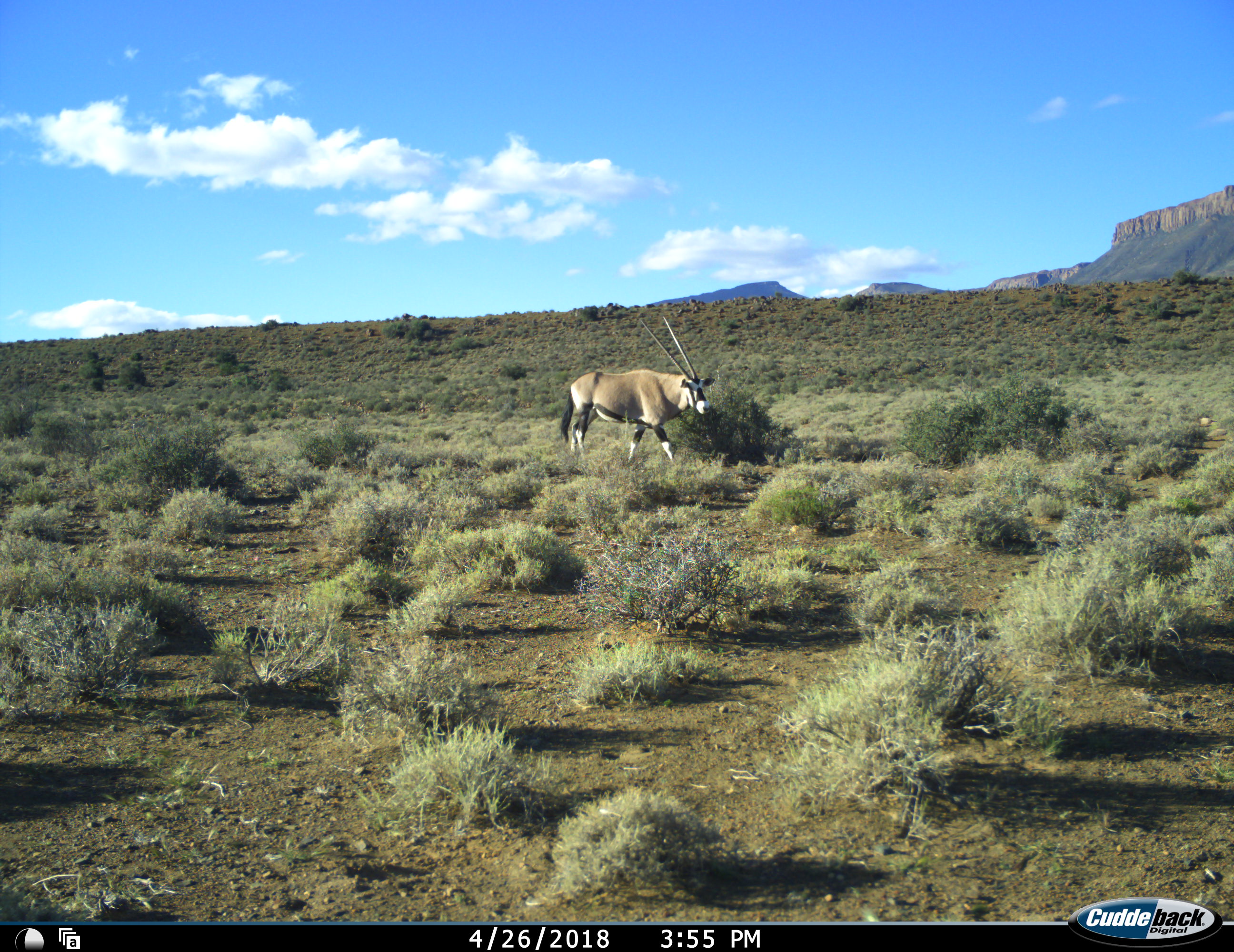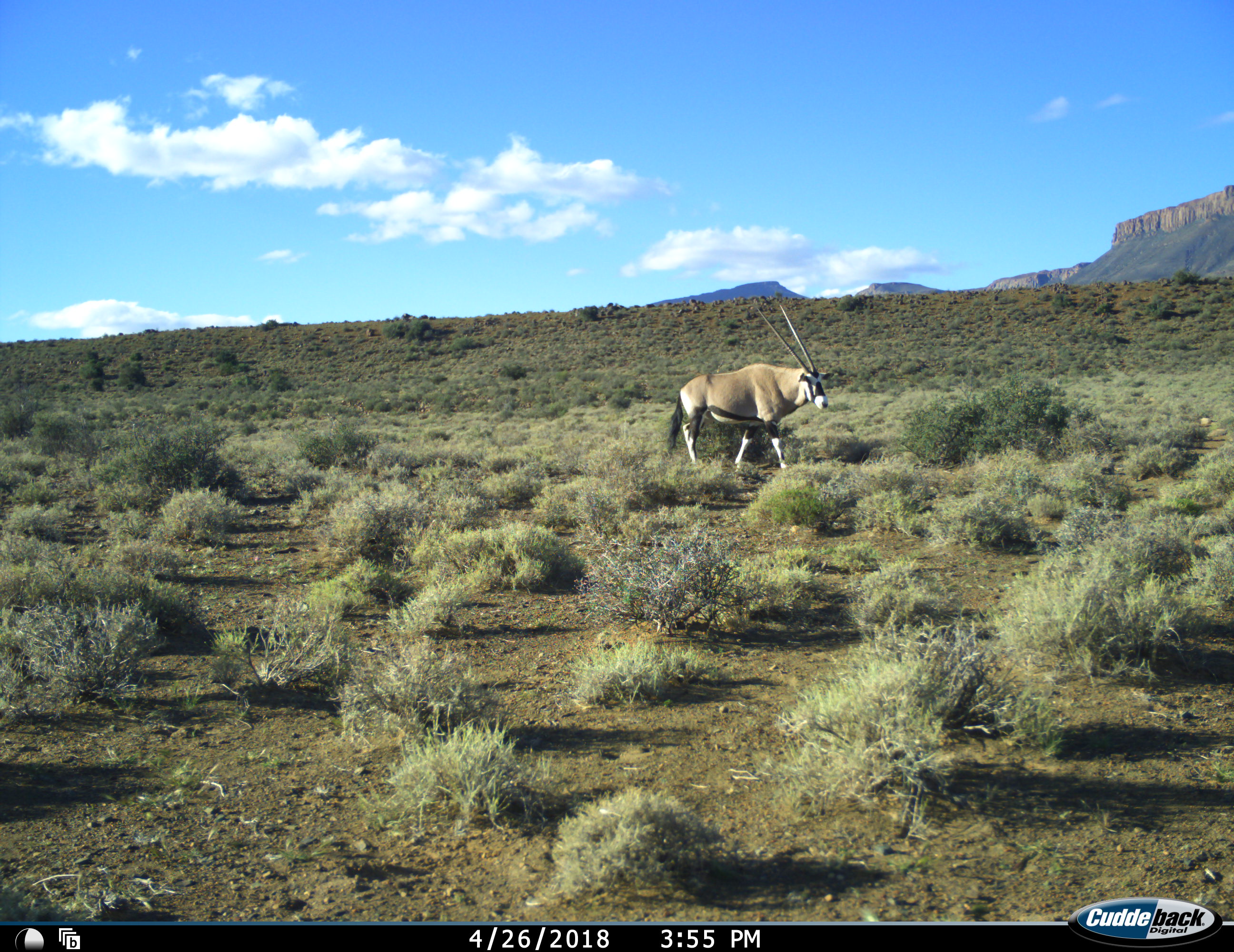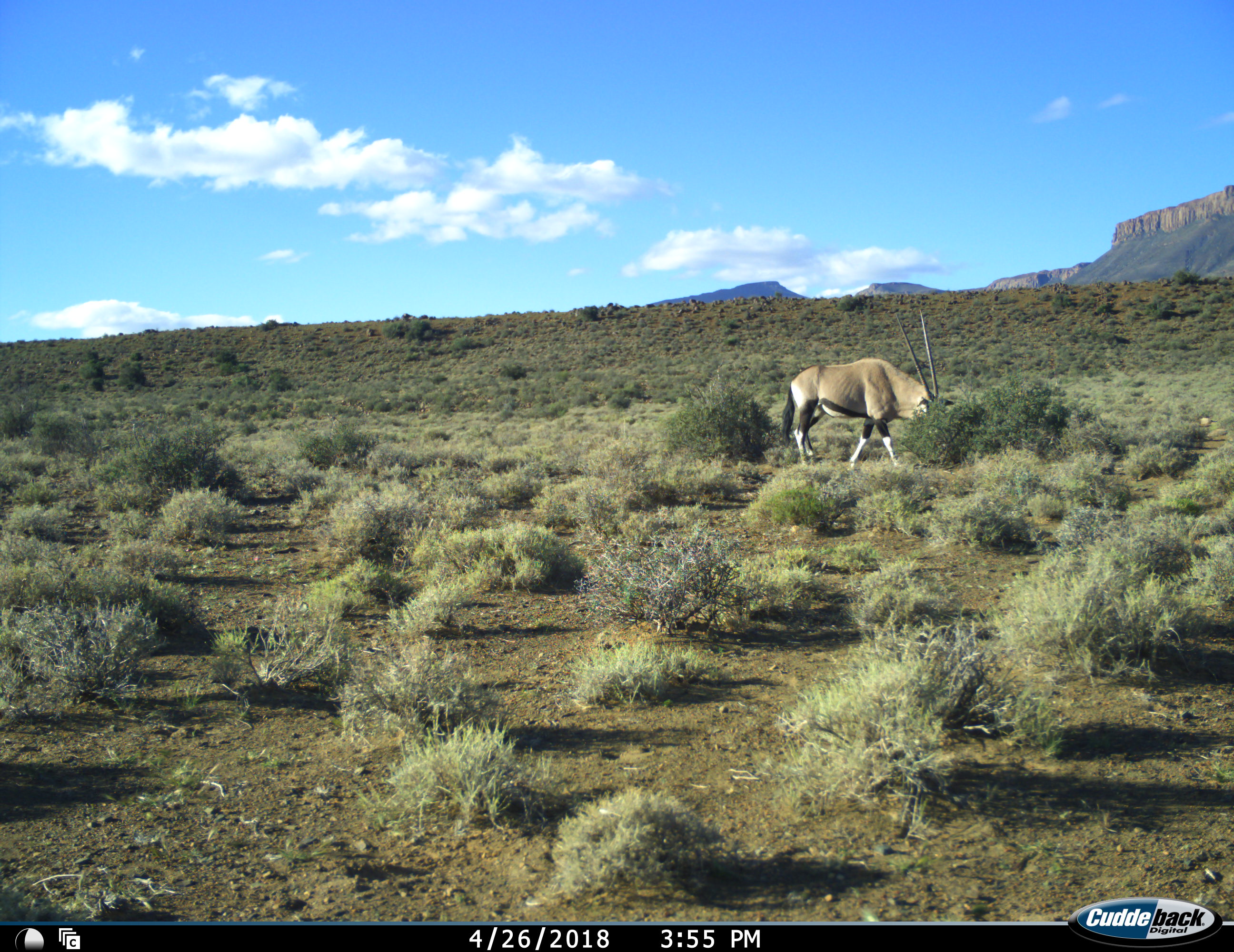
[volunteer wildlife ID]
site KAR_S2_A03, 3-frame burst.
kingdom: Animalia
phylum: Chordata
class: Mammalia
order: Artiodactyla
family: Bovidae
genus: Oryx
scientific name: Oryx gazella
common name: gemsbok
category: oryx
Oryx (gemsbok) (Oryx gazella), count 1. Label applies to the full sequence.